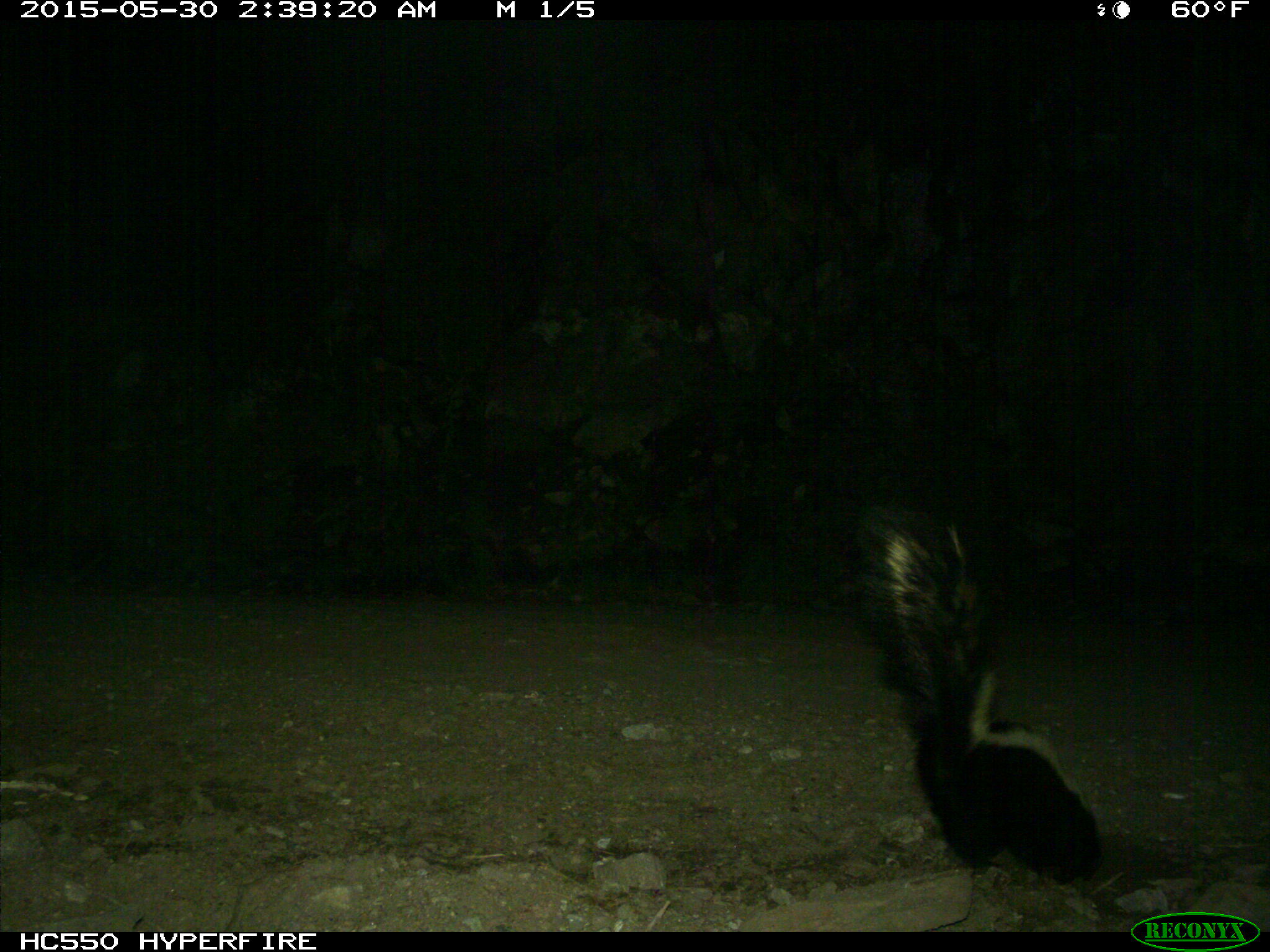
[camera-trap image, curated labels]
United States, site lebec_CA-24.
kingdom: Animalia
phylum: Chordata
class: Mammalia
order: Carnivora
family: Mephitidae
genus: Mephitis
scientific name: Mephitis mephitis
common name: striped skunk